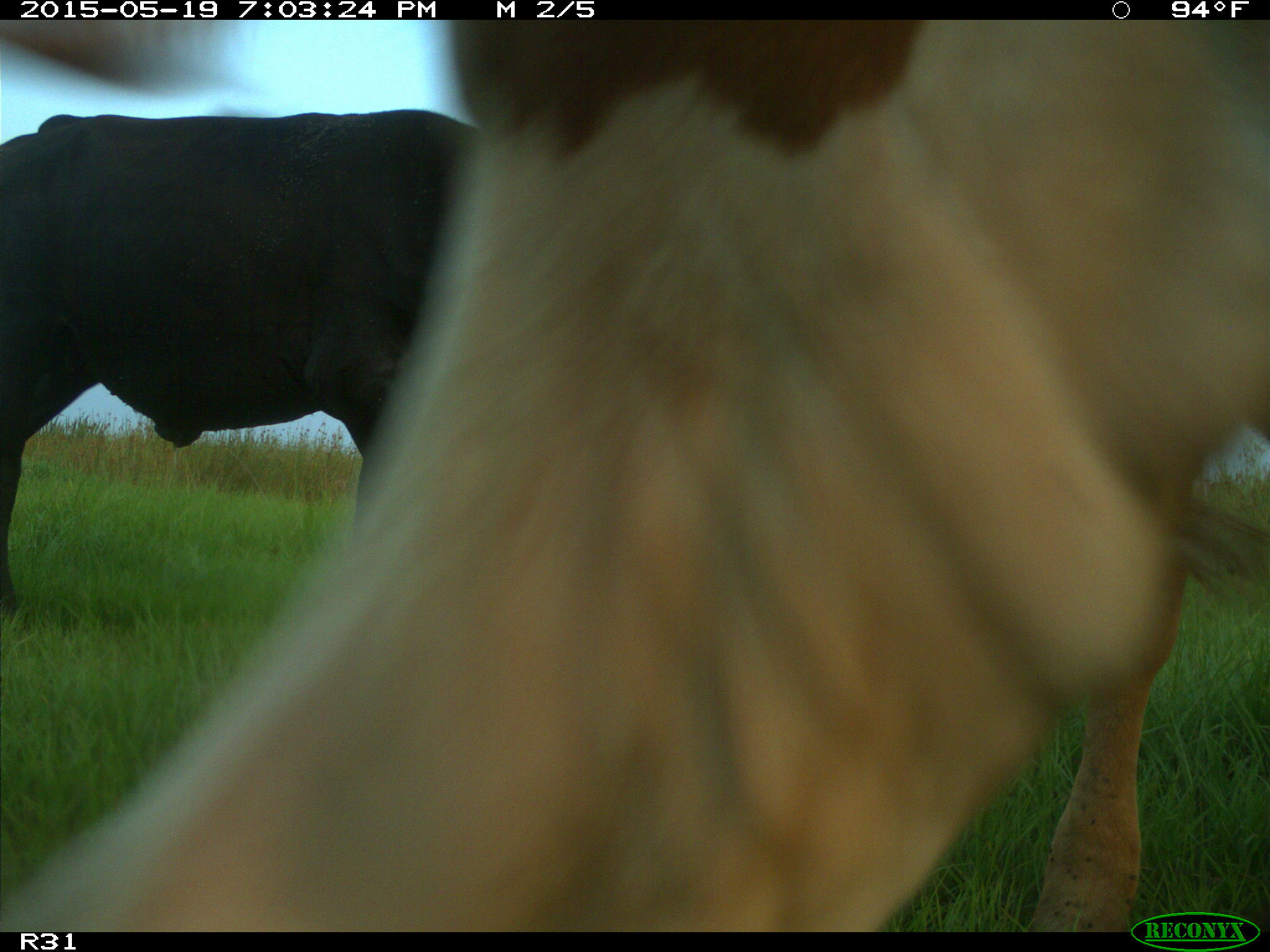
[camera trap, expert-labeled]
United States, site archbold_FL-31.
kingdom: Animalia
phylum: Chordata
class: Mammalia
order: Artiodactyla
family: Bovidae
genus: Bos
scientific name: Bos taurus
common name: domestic cow